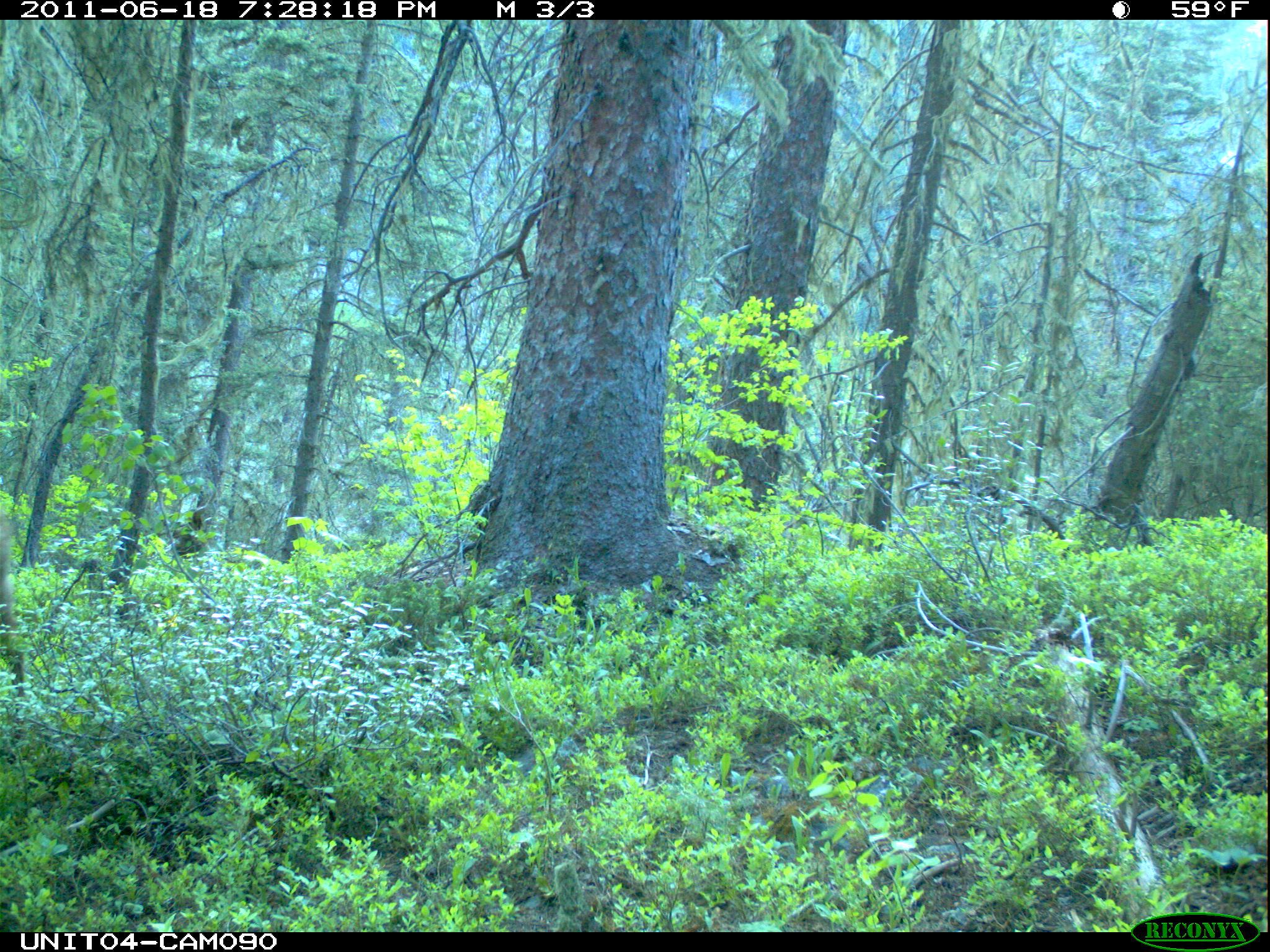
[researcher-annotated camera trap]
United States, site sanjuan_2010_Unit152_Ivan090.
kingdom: Animalia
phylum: Chordata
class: Mammalia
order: Artiodactyla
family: Cervidae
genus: Odocoileus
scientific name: Odocoileus hemionus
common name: mule deer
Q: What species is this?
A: Odocoileus hemionus (mule deer).